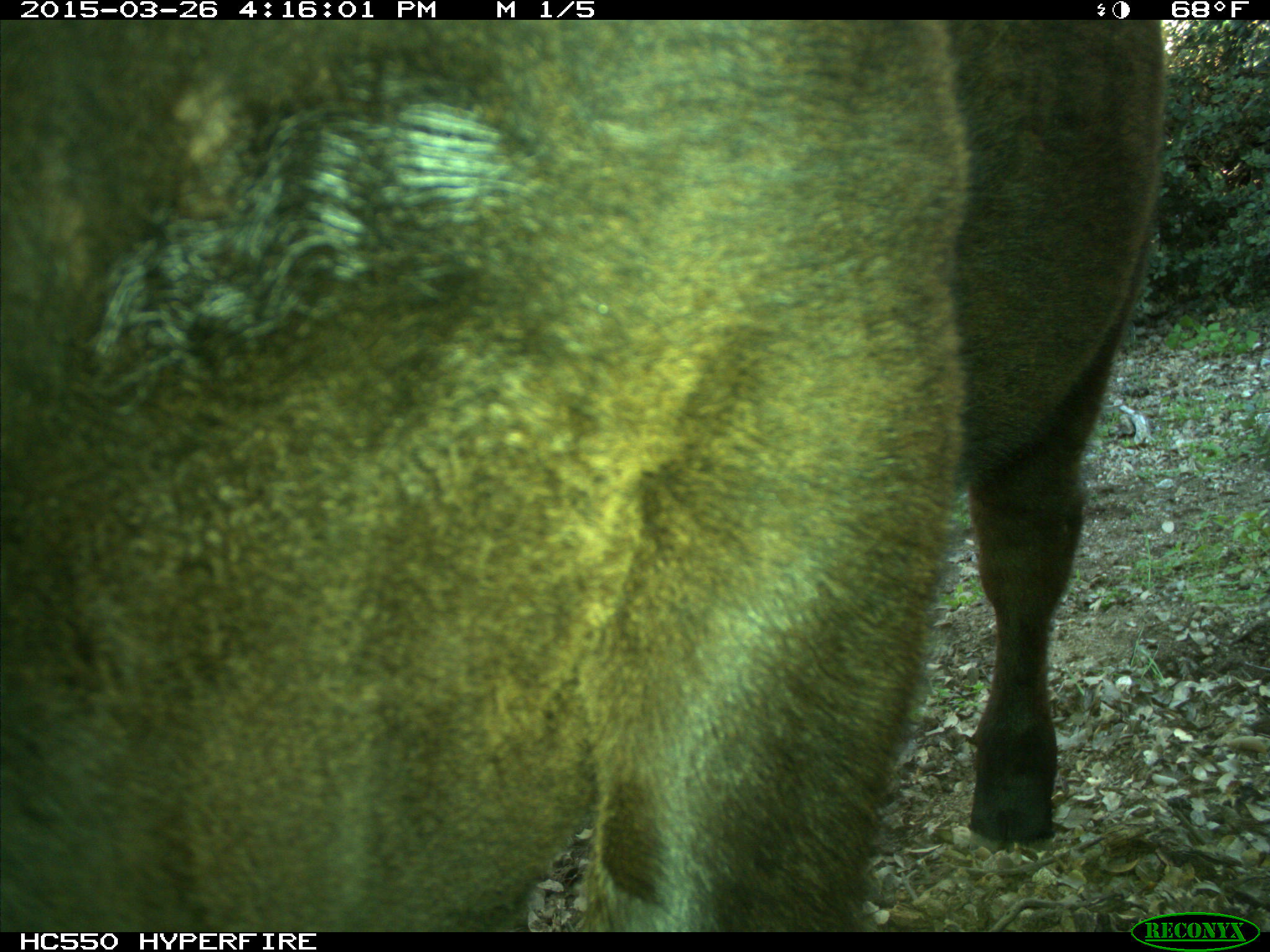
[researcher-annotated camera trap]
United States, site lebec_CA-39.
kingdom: Animalia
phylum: Chordata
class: Mammalia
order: Artiodactyla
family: Bovidae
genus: Bos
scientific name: Bos taurus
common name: domestic cow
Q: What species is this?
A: Bos taurus (domestic cow).